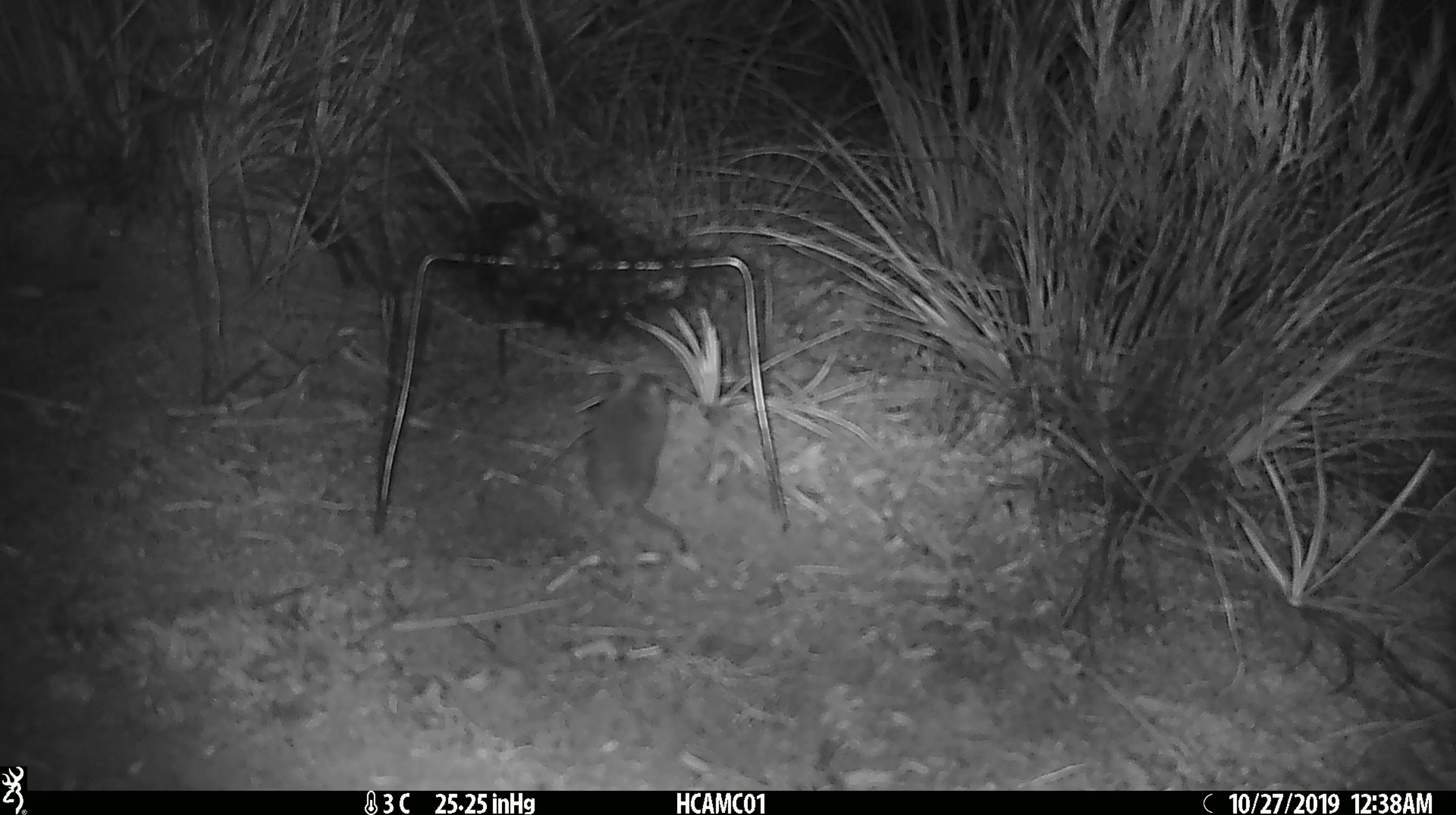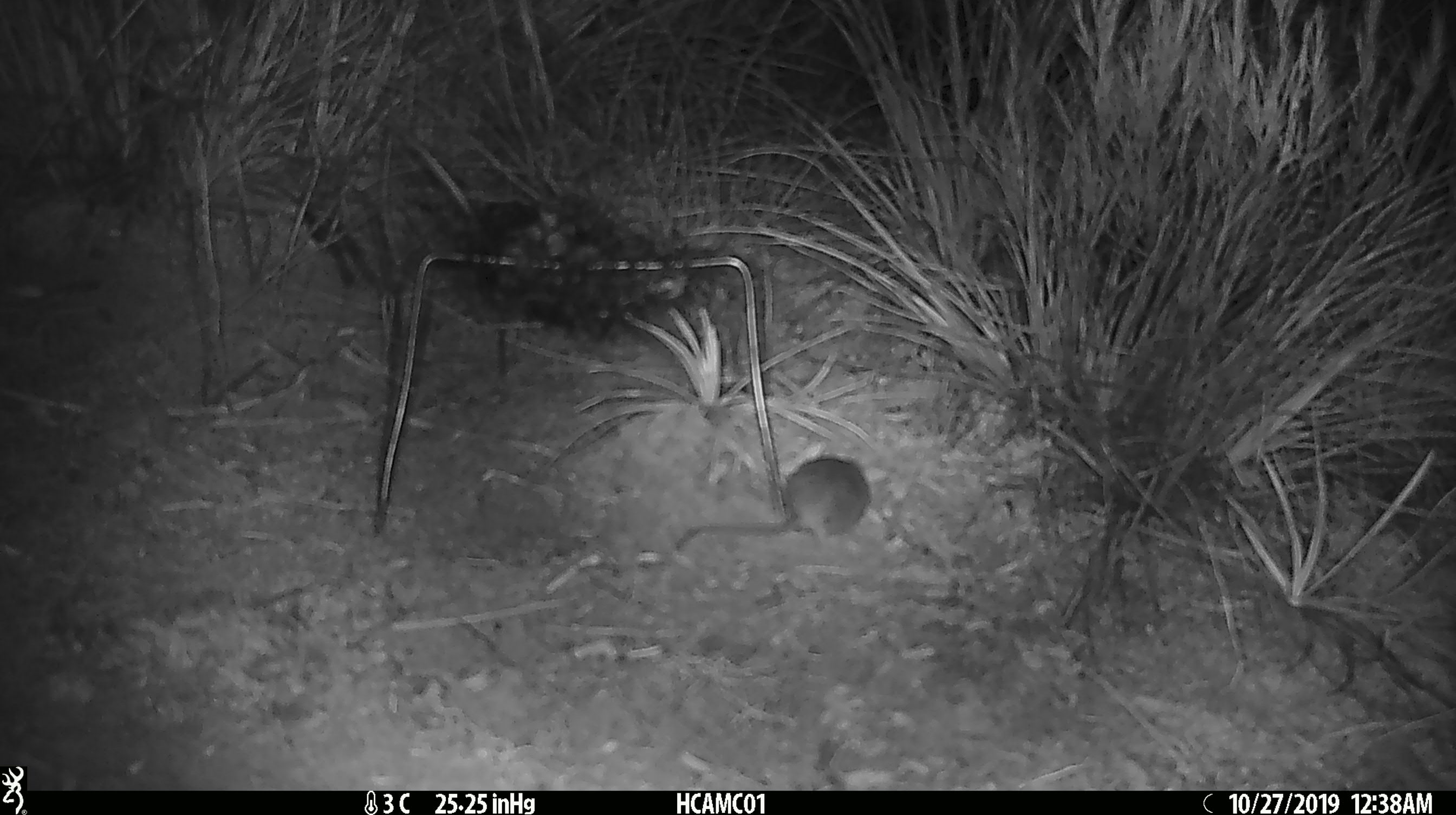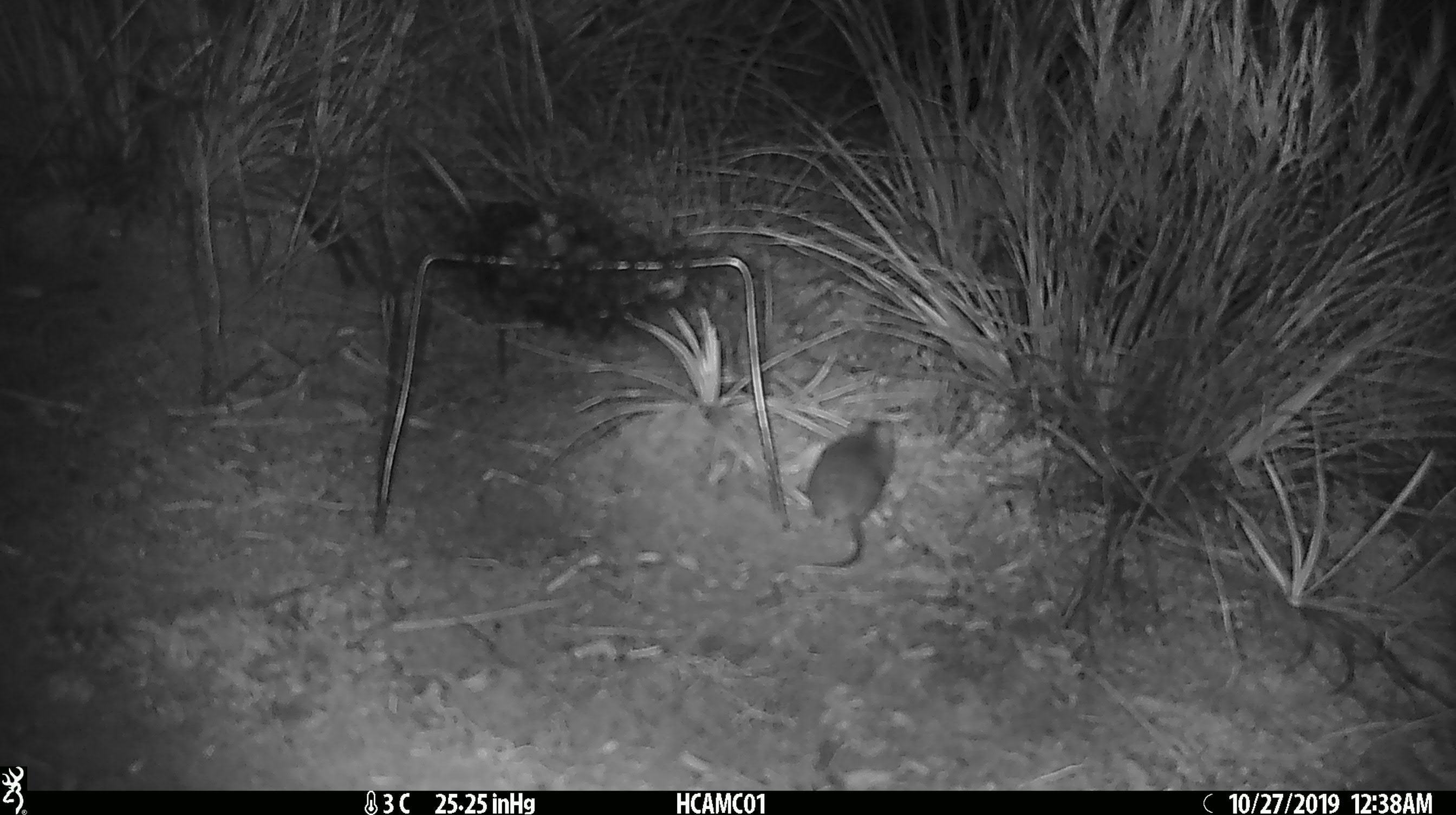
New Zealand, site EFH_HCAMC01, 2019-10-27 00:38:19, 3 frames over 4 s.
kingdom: Animalia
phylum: Chordata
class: Mammalia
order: Rodentia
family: Muridae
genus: Mus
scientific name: Mus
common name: mouse